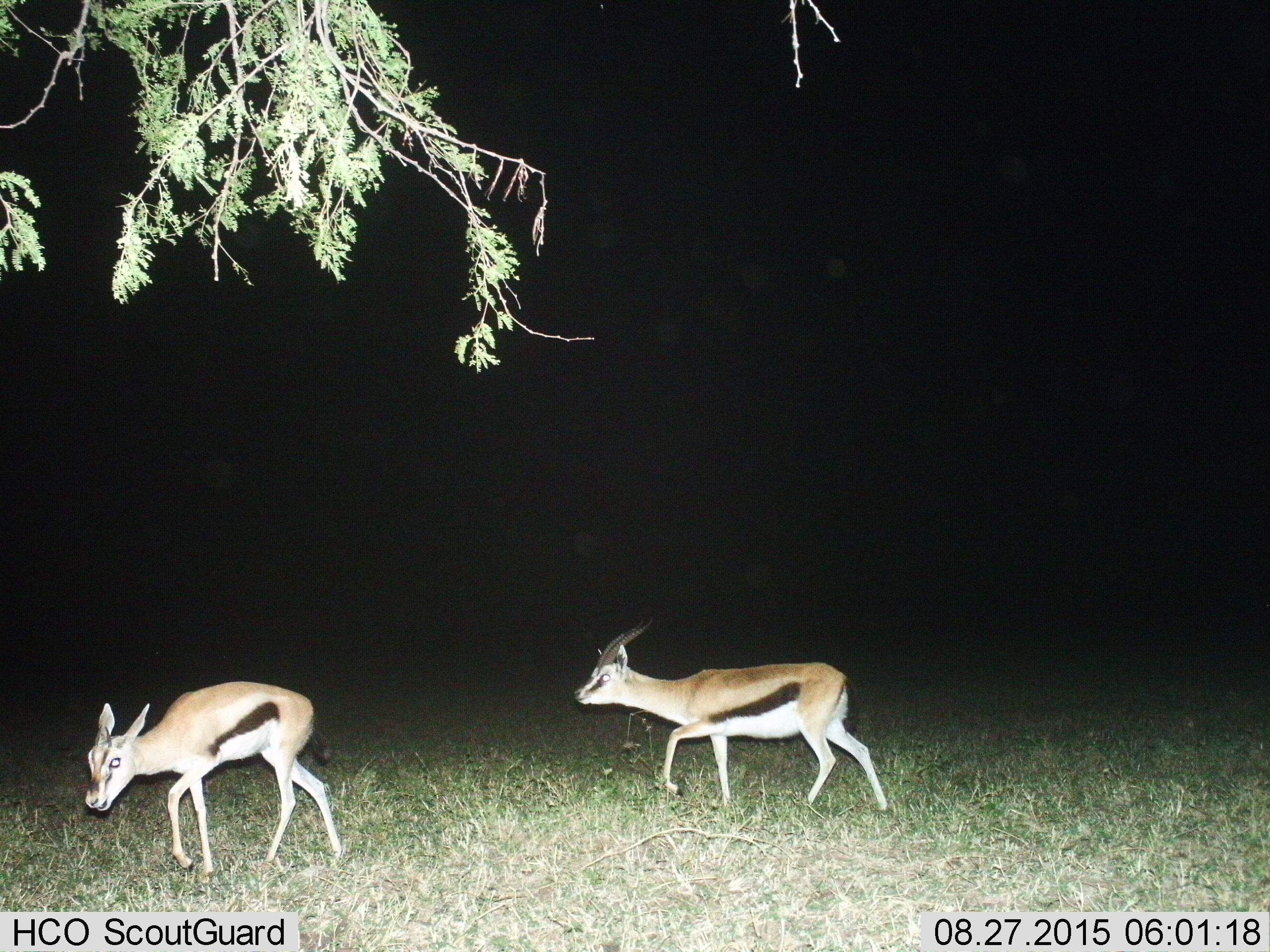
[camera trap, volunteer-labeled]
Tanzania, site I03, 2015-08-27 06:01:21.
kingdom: Animalia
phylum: Chordata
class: Mammalia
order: Artiodactyla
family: Bovidae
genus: Eudorcas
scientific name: Eudorcas thomsonii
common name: thomson's gazelle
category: gazellethomsons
Gazellethomsons (thomson's gazelle) (Eudorcas thomsonii), count 2. Behavior (volunteer vote fractions): standing 0%, resting 0%, moving 100%, interacting 10%. Young present (vote fraction): 0%. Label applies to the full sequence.